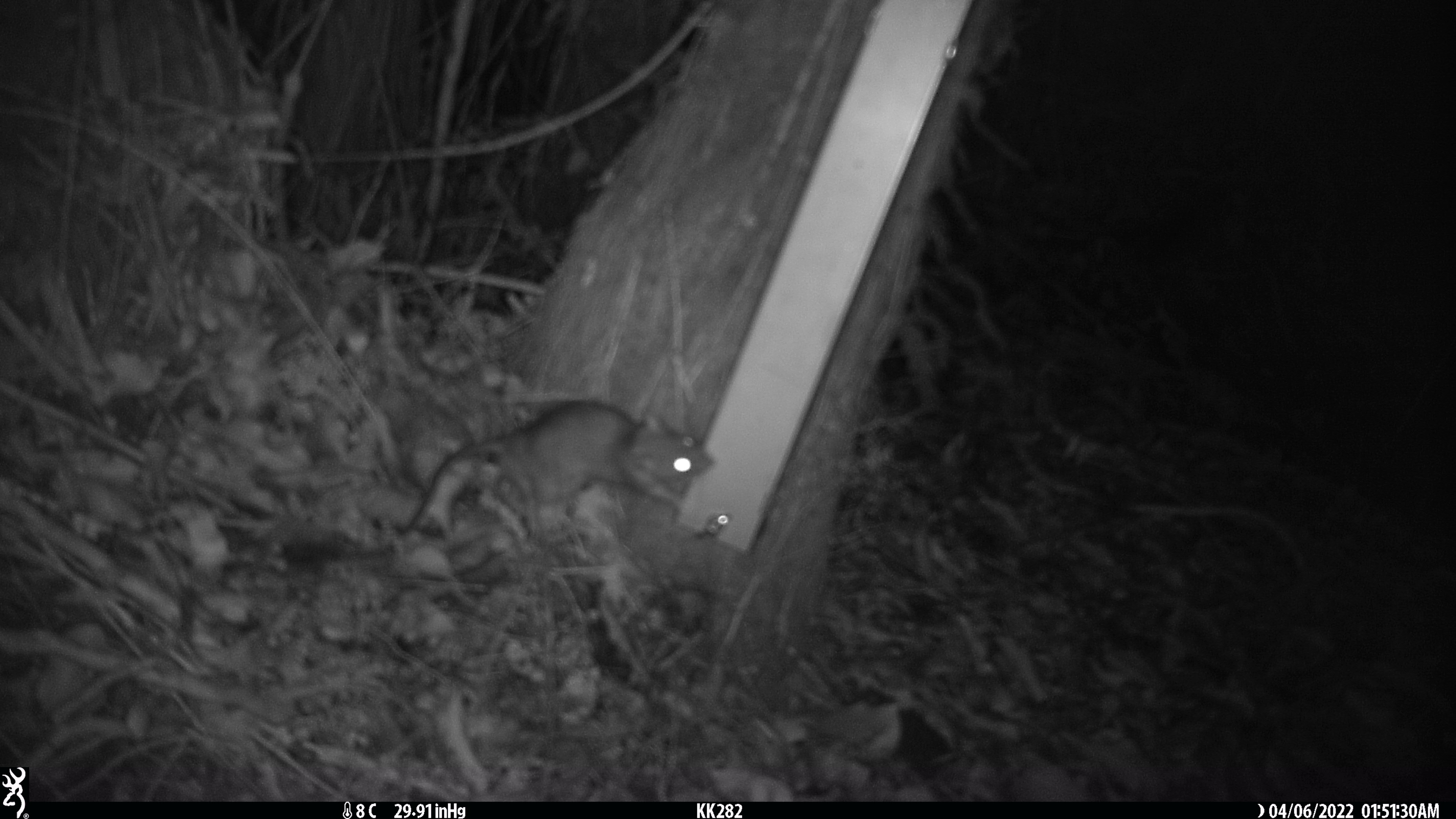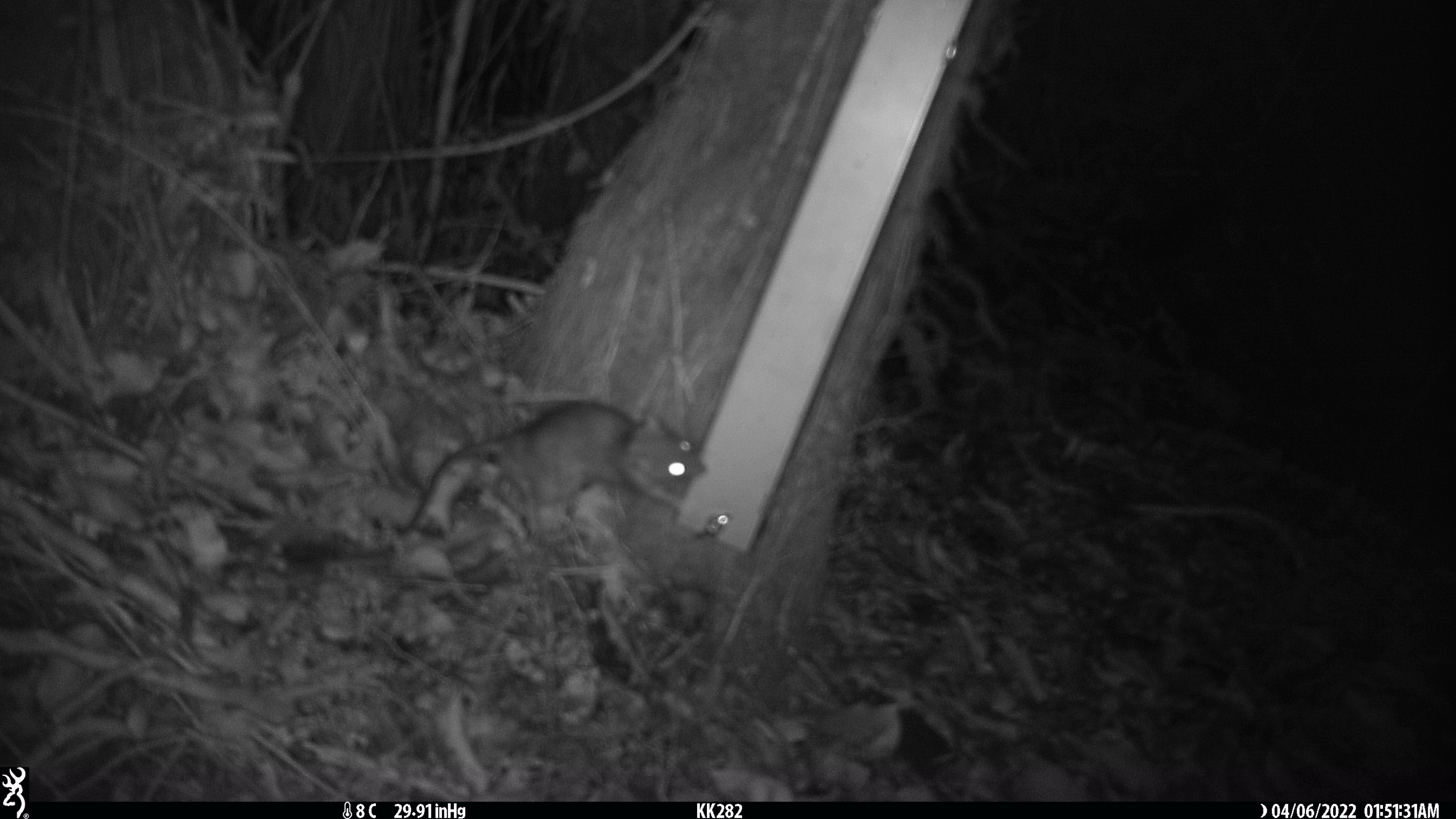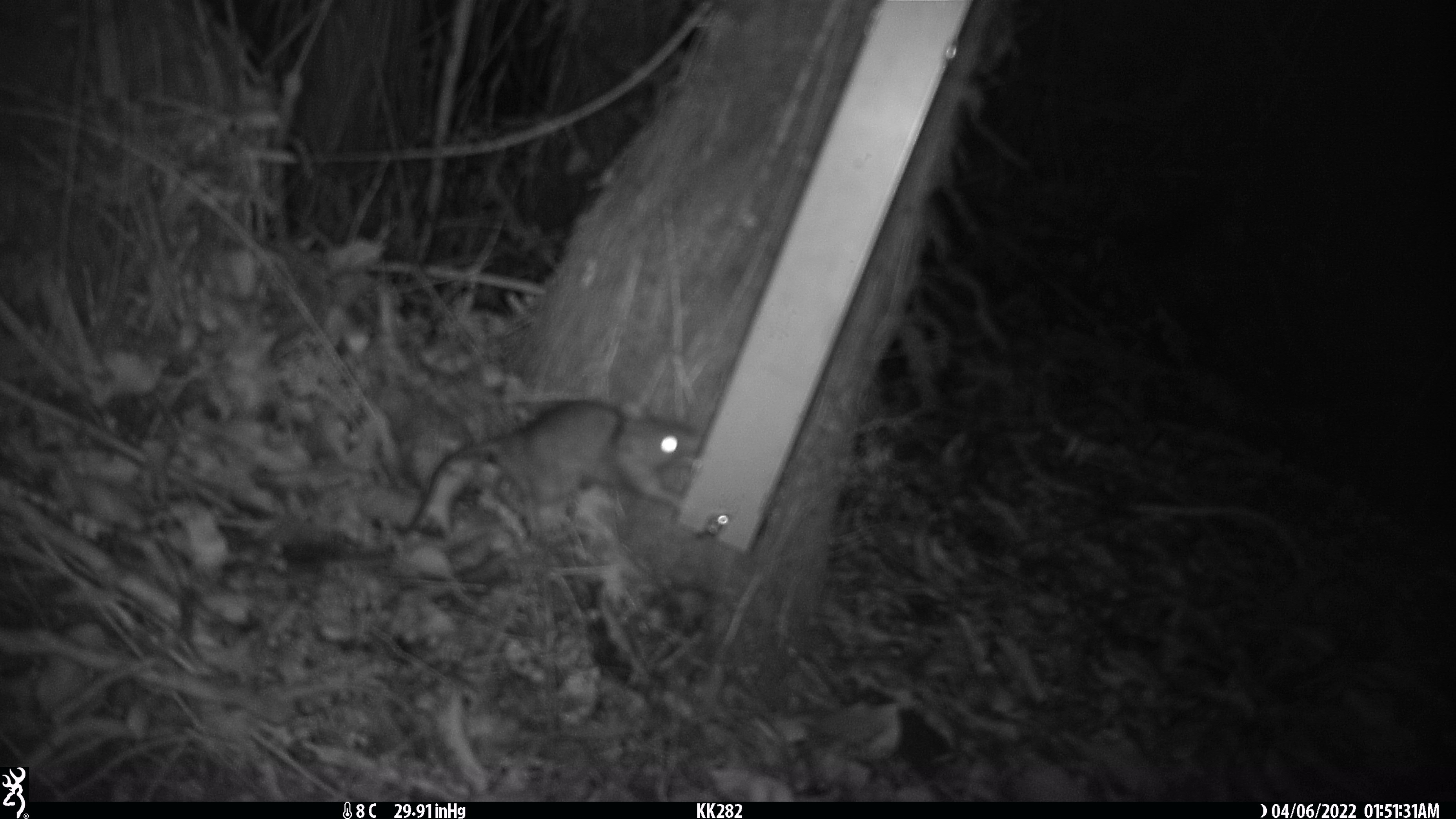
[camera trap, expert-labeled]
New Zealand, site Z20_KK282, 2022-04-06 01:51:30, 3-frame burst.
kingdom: Animalia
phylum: Chordata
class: Mammalia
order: Rodentia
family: Muridae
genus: Rattus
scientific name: Rattus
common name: rat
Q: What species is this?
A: Rat (Rattus).